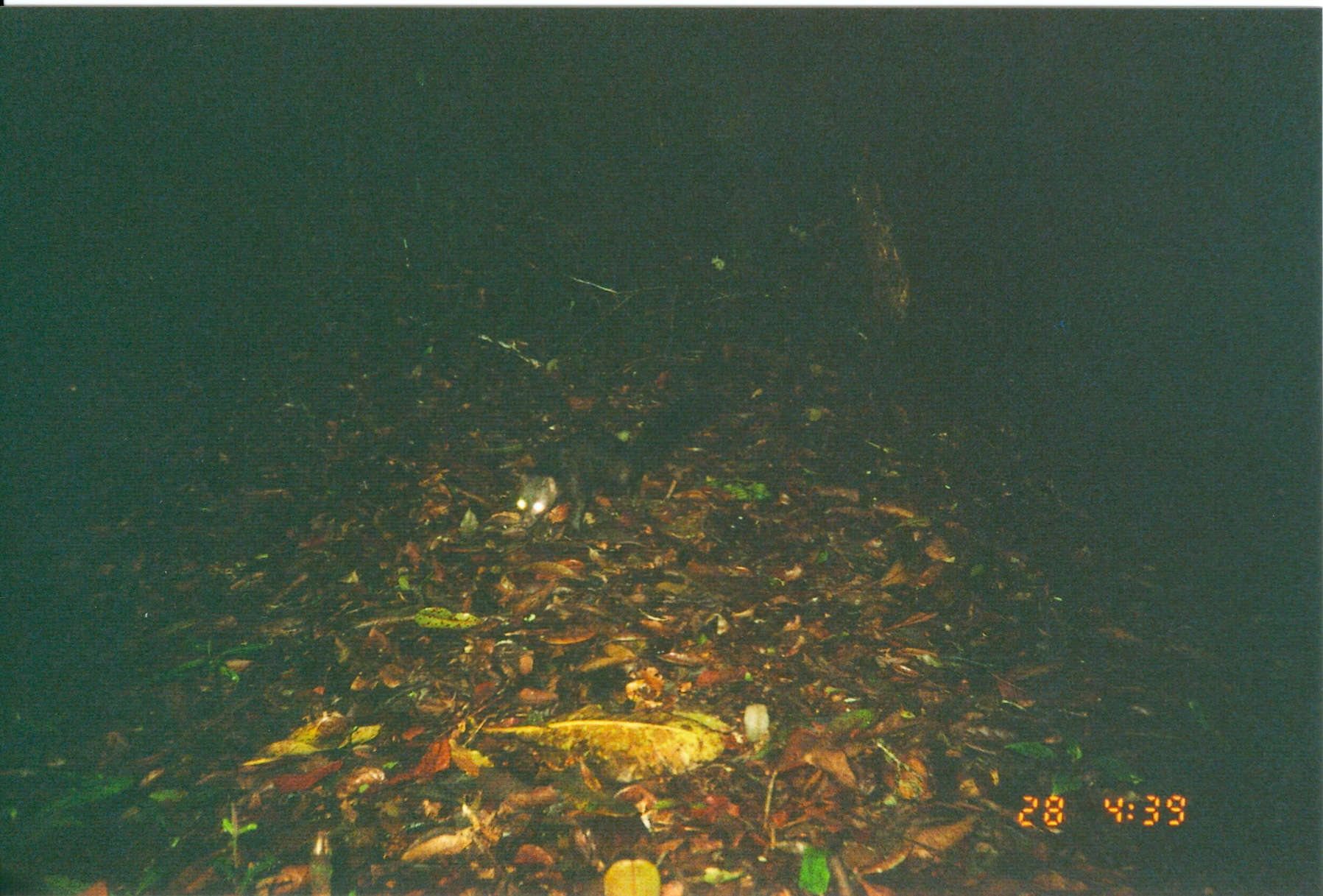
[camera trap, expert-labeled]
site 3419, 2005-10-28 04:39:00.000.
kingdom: Animalia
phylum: Chordata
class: Mammalia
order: Carnivora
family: Herpestidae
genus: Bdeogale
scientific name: Bdeogale crassicauda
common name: bushy-tailed mongoose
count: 1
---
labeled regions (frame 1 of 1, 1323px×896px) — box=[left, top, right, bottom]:
bdeogale crassicauda: box=[510, 384, 727, 537]